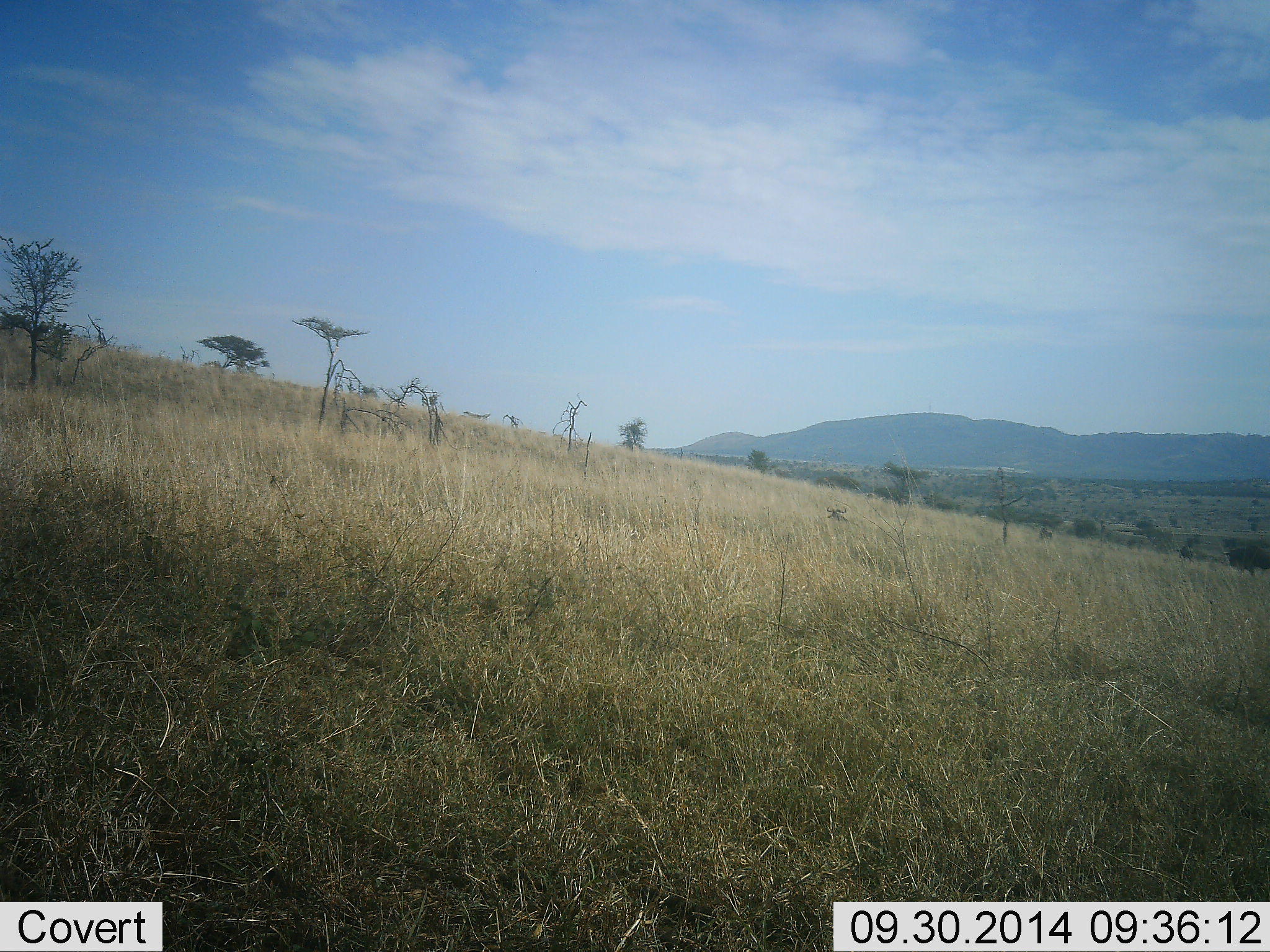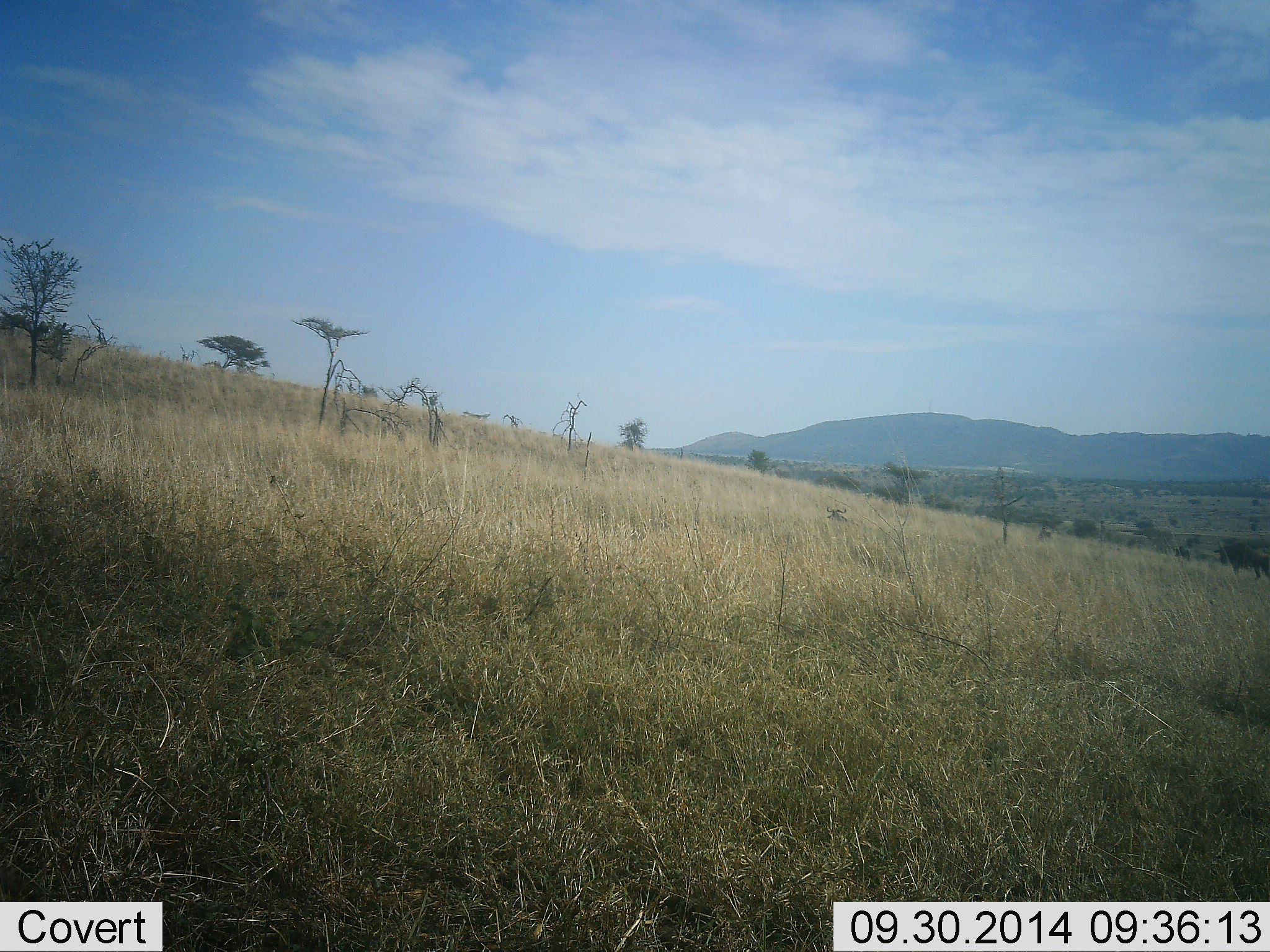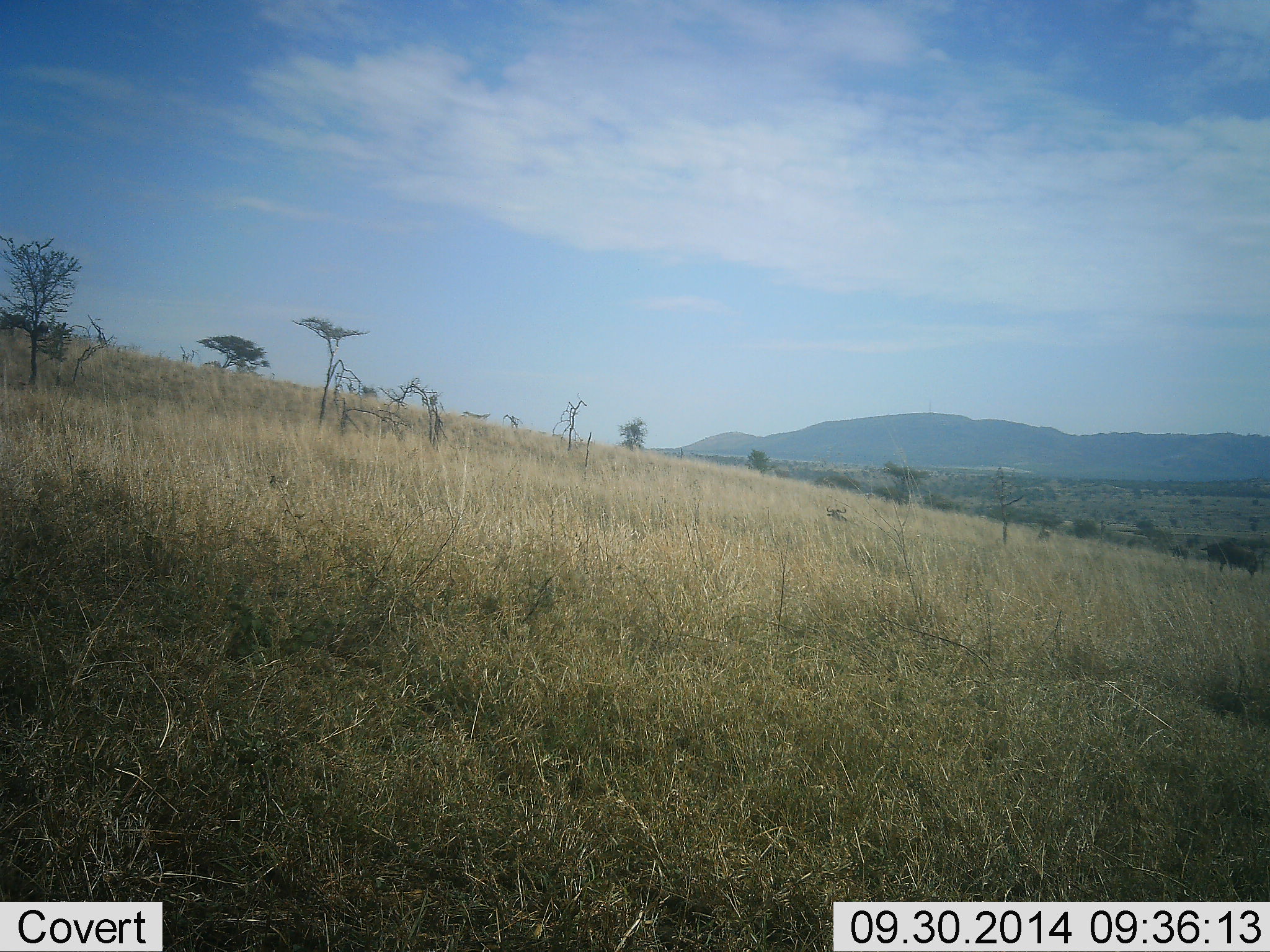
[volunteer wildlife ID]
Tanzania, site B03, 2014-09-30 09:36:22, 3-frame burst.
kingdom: Animalia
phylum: Chordata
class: Mammalia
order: Artiodactyla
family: Bovidae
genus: Connochaetes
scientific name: Connochaetes taurinus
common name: blue wildebeest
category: wildebeest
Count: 2.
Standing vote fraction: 20%.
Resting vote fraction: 10%.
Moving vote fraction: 80%.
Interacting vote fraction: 0%.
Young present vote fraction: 0%.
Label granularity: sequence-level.